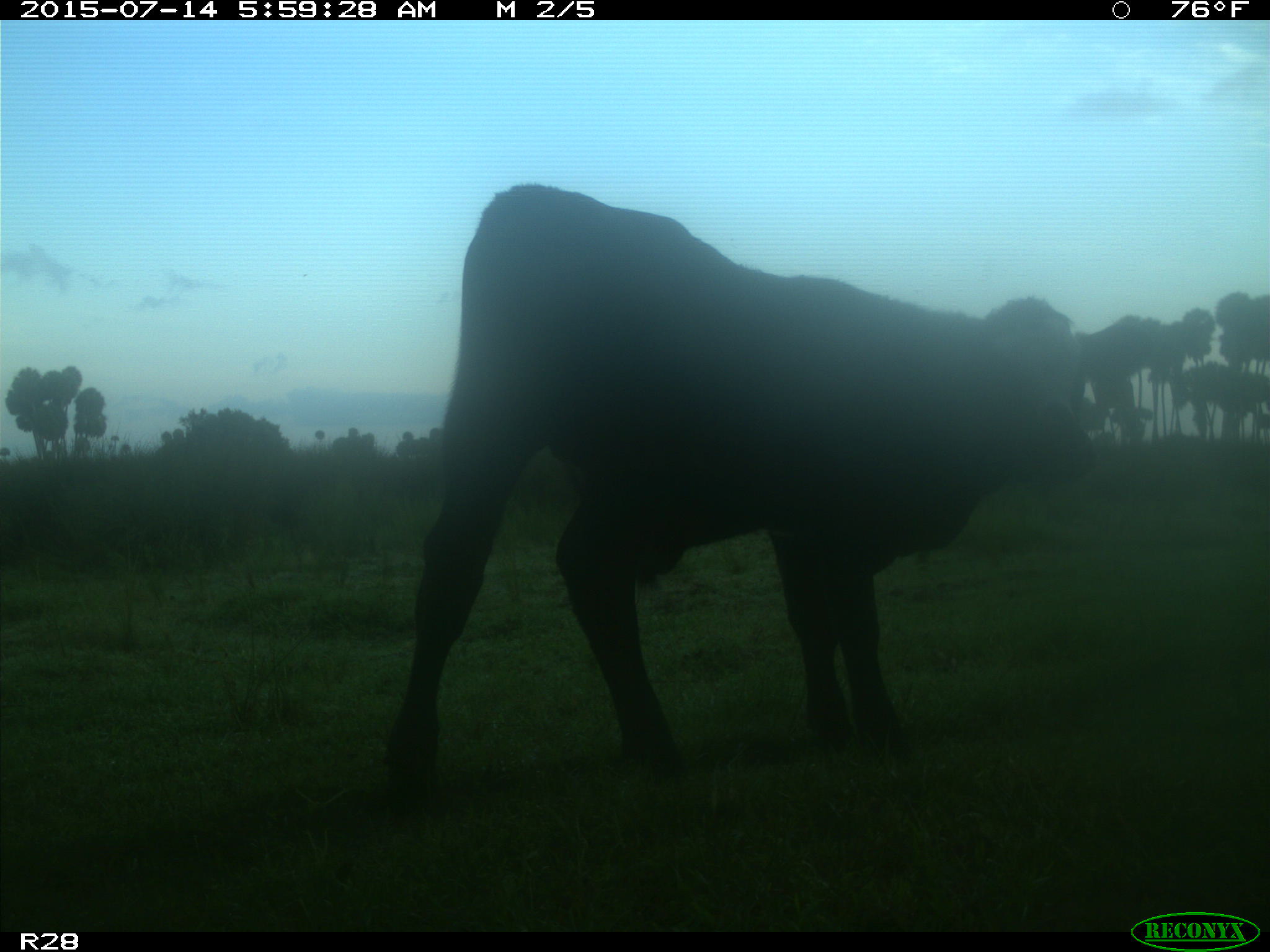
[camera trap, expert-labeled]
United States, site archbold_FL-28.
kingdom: Animalia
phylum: Chordata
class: Mammalia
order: Artiodactyla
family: Bovidae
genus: Bos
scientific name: Bos taurus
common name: domestic cow